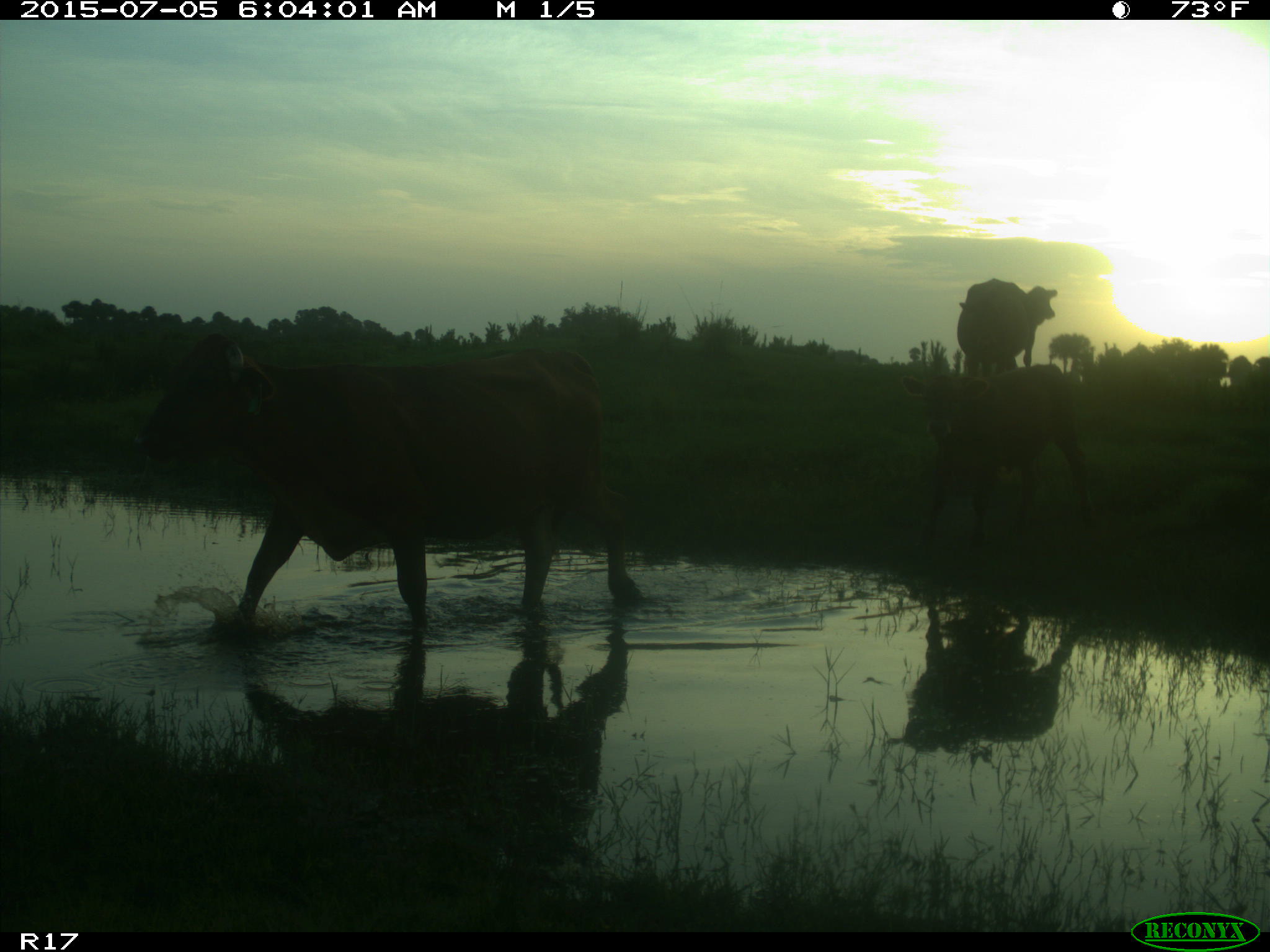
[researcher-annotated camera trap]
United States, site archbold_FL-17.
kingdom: Animalia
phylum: Chordata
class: Mammalia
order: Artiodactyla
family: Bovidae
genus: Bos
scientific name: Bos taurus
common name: domestic cow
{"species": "Bos taurus (domestic cow)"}